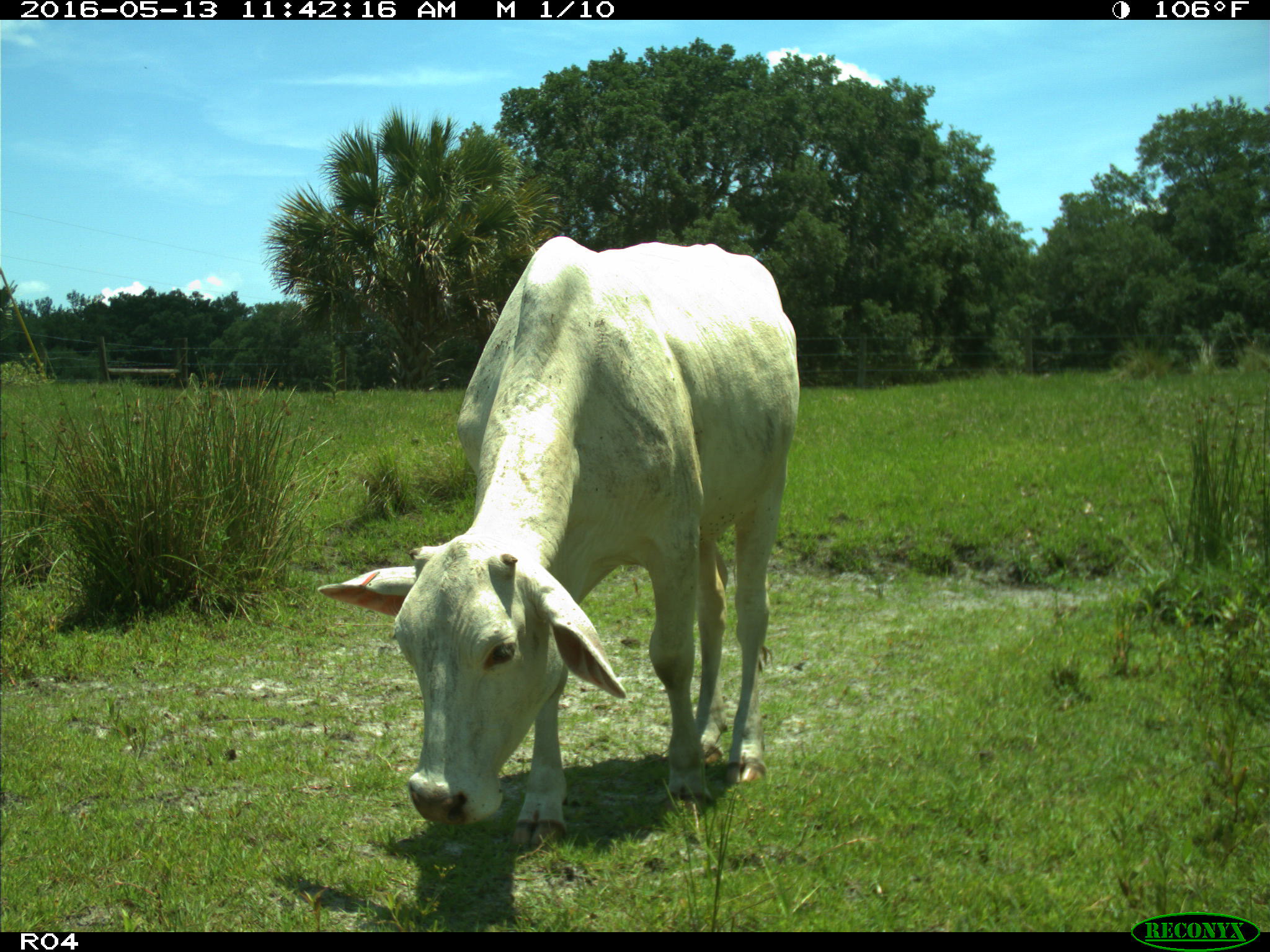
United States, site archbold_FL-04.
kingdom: Animalia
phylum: Chordata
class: Mammalia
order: Artiodactyla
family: Bovidae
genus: Bos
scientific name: Bos taurus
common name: domestic cow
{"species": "Bos taurus (domestic cow)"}